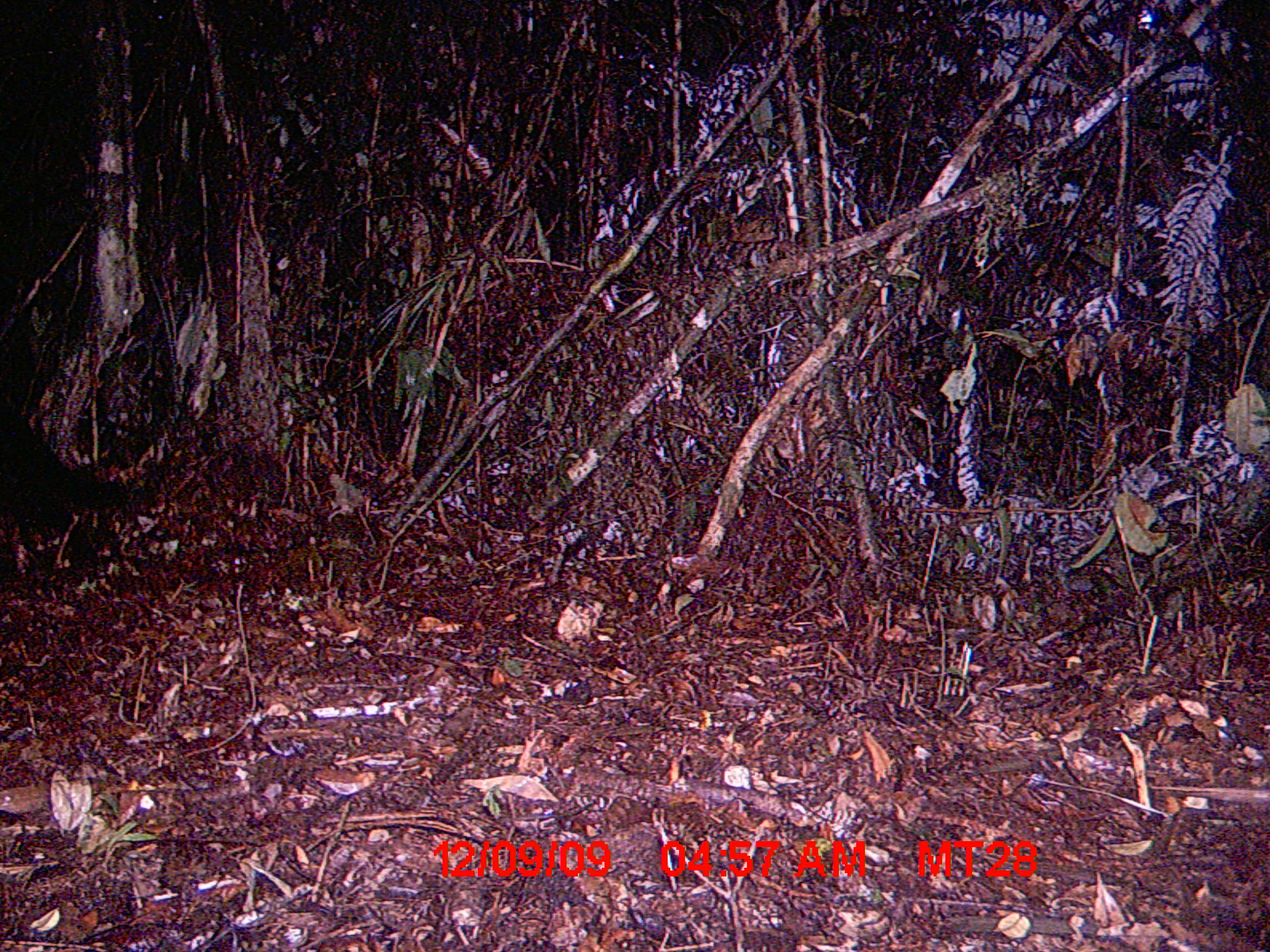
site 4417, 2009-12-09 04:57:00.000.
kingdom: Animalia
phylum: Chordata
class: Mammalia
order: Carnivora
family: Felidae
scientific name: Felidae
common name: felids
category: felis sp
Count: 1.